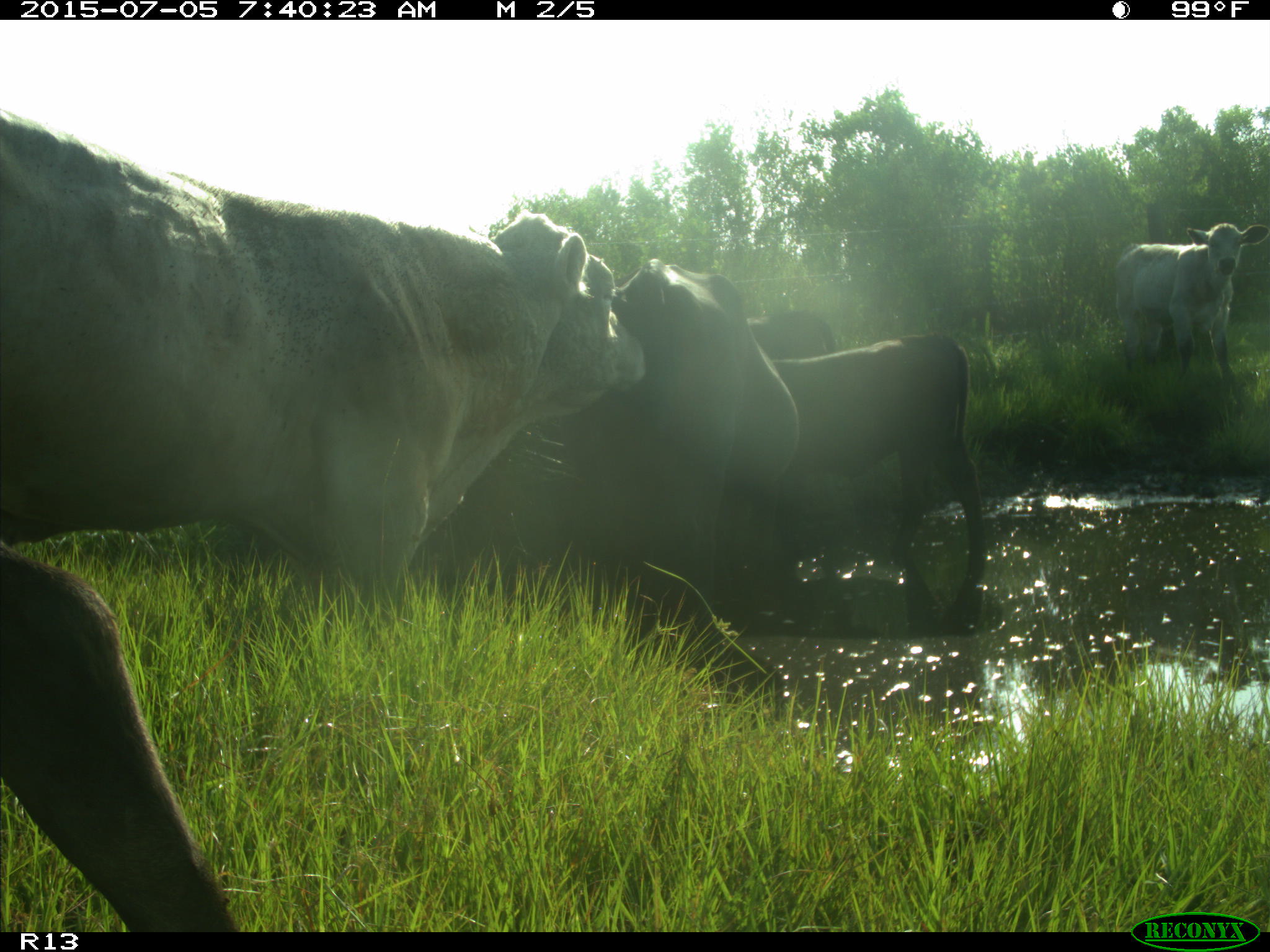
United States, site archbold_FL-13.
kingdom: Animalia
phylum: Chordata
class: Mammalia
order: Artiodactyla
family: Bovidae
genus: Bos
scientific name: Bos taurus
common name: domestic cow